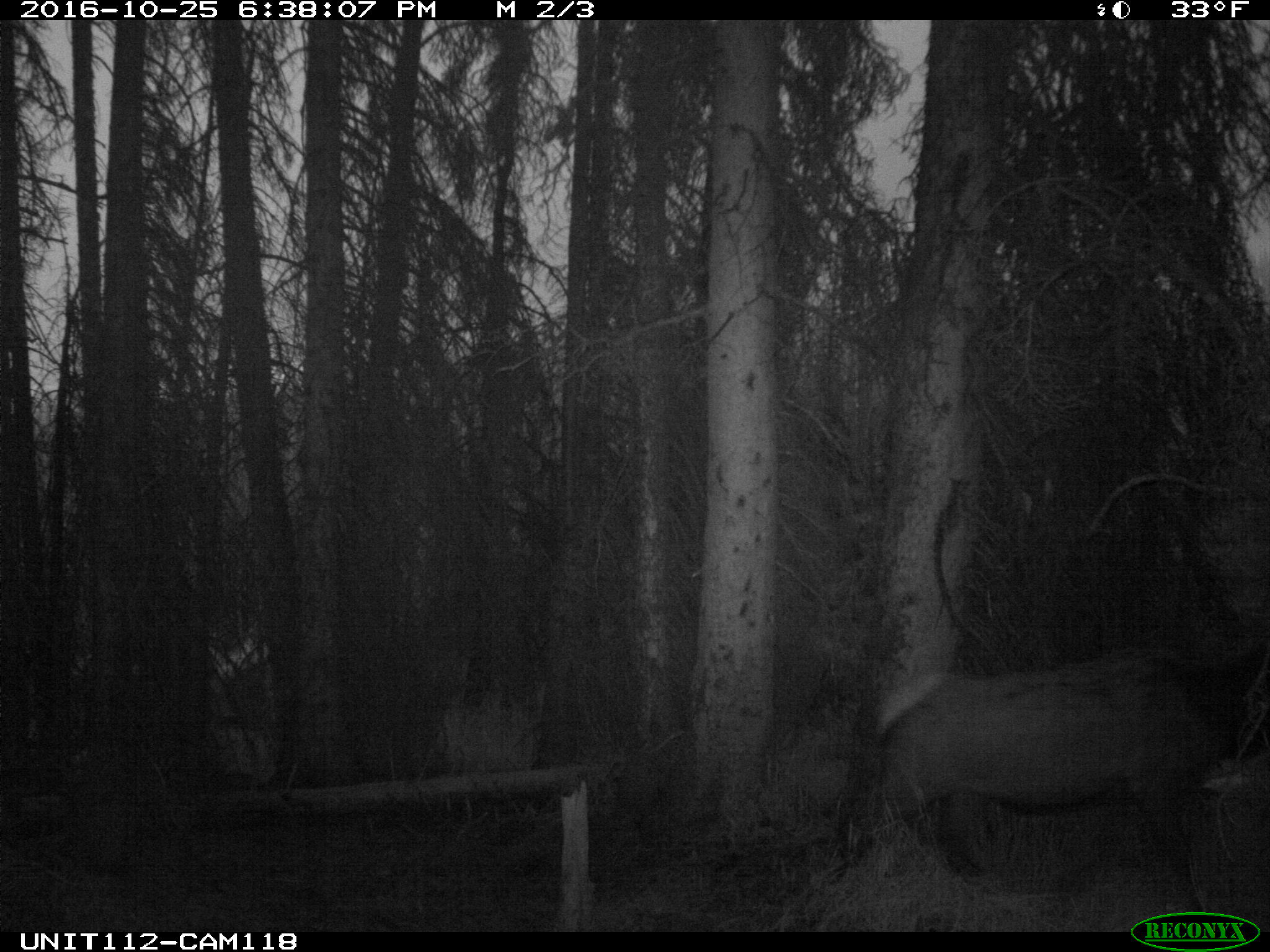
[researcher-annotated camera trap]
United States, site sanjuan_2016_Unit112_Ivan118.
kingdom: Animalia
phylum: Chordata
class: Mammalia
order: Artiodactyla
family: Cervidae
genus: Cervus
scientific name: Cervus elaphus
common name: red deer